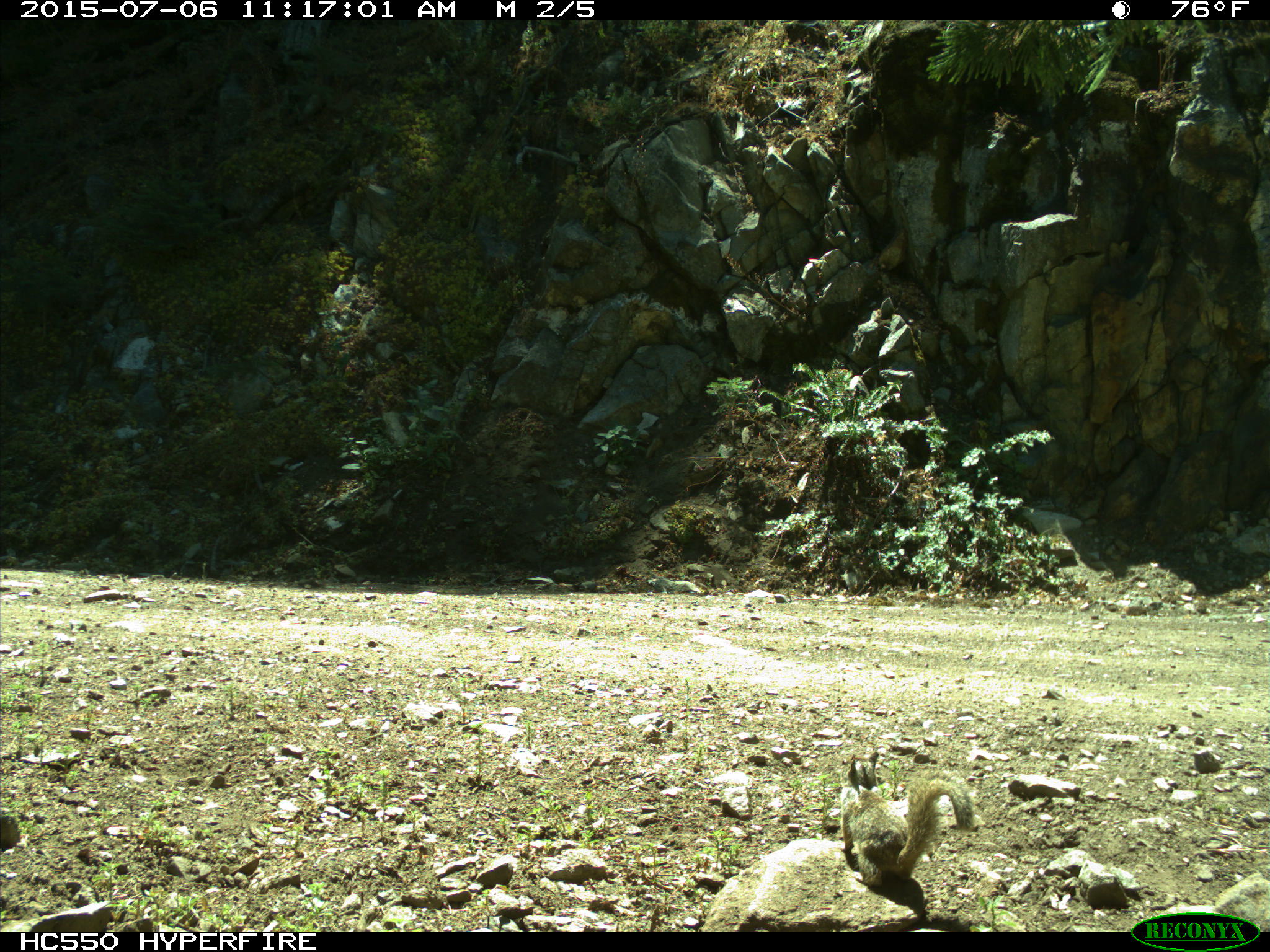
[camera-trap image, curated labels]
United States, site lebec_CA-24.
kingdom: Animalia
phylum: Chordata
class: Mammalia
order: Rodentia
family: Sciuridae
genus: Otospermophilus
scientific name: Otospermophilus beecheyi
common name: california ground squirrel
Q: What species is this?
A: Otospermophilus beecheyi (california ground squirrel).